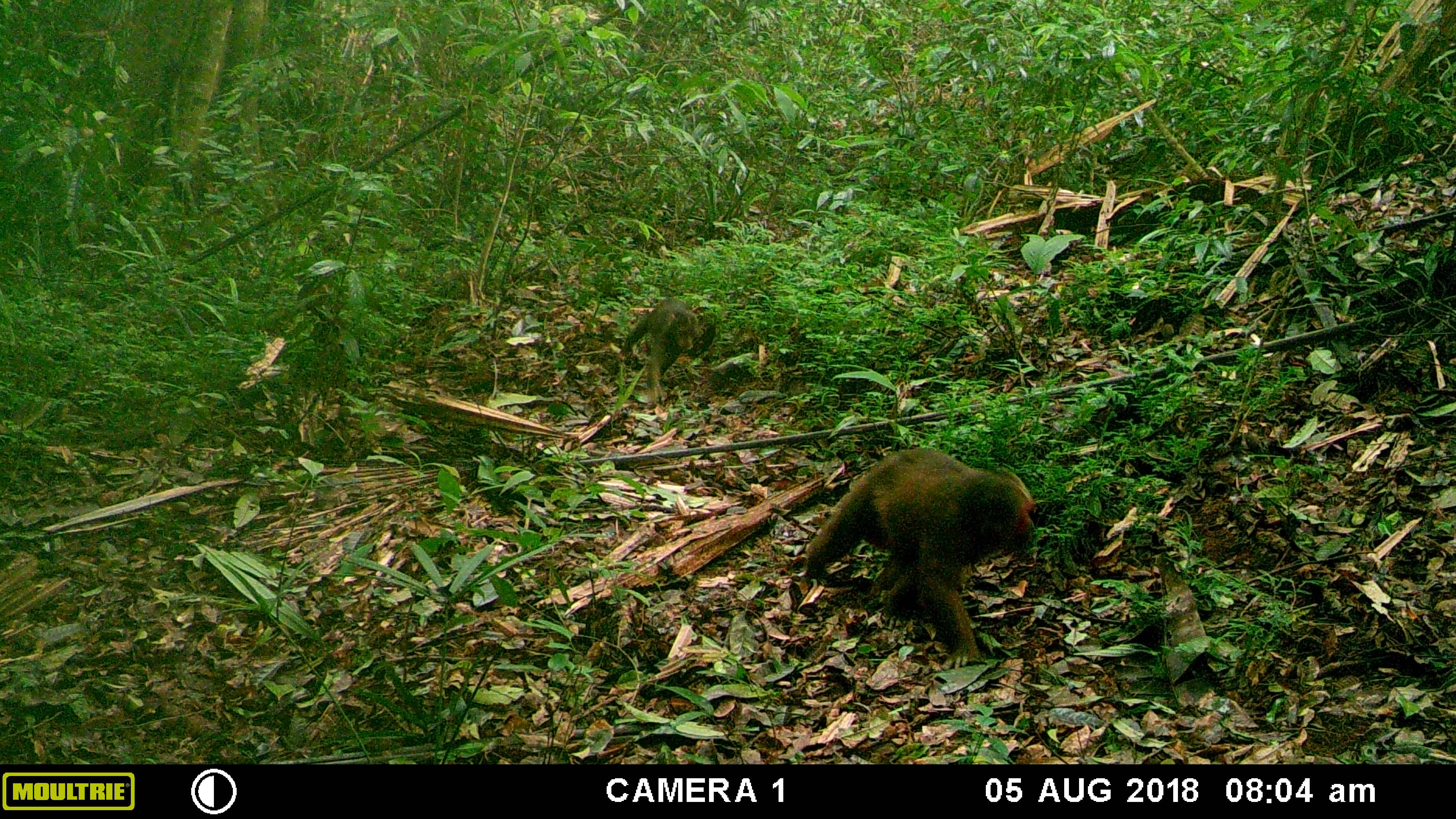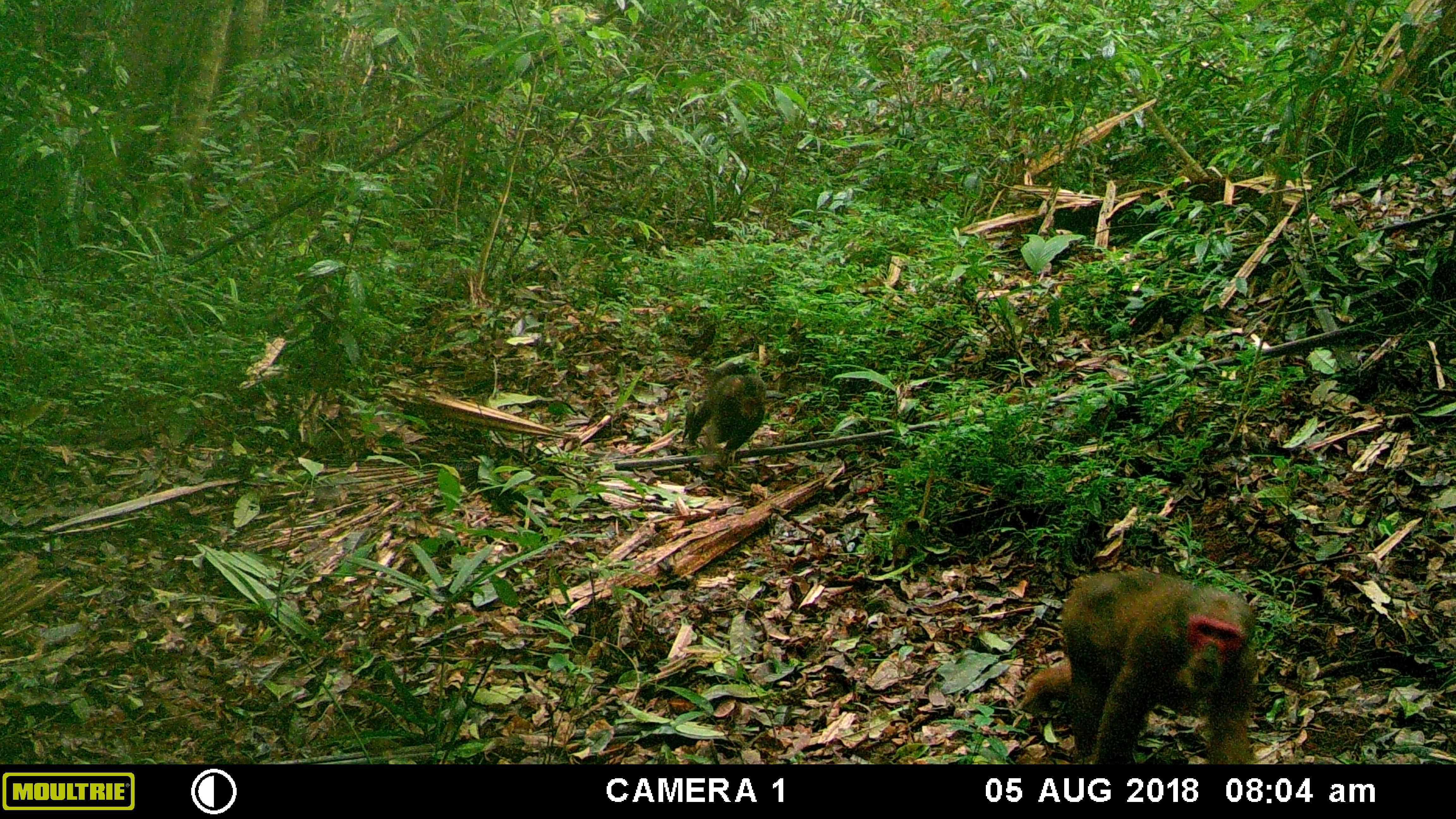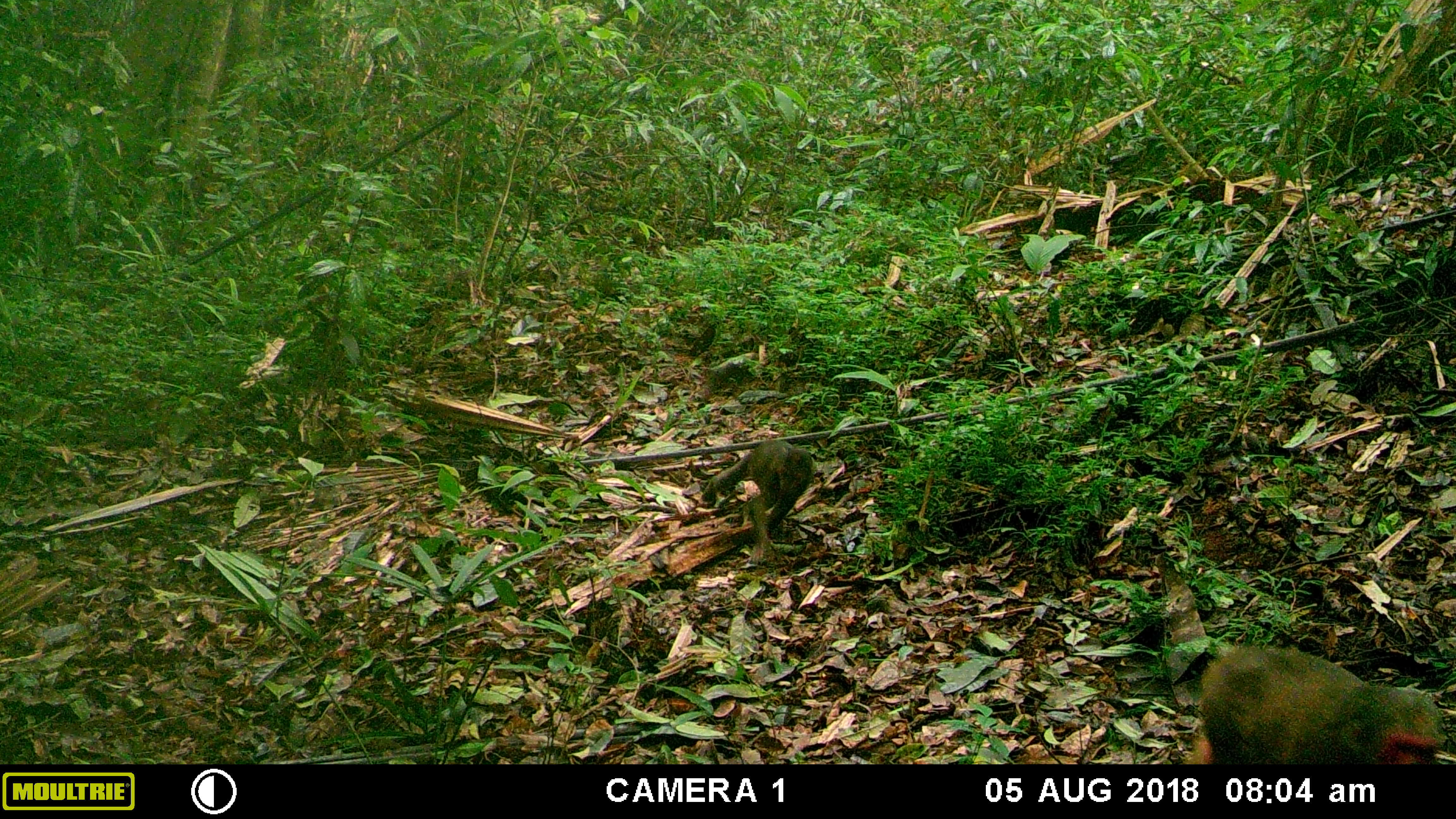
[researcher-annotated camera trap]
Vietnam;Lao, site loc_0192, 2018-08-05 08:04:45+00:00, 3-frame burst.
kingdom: Animalia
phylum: Chordata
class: Mammalia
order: Primates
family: Cercopithecidae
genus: Macaca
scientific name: Macaca arctoides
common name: stump-tailed macaque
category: stump tailed macaque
Stump tailed macaque (stump-tailed macaque) (Macaca arctoides). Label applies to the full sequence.